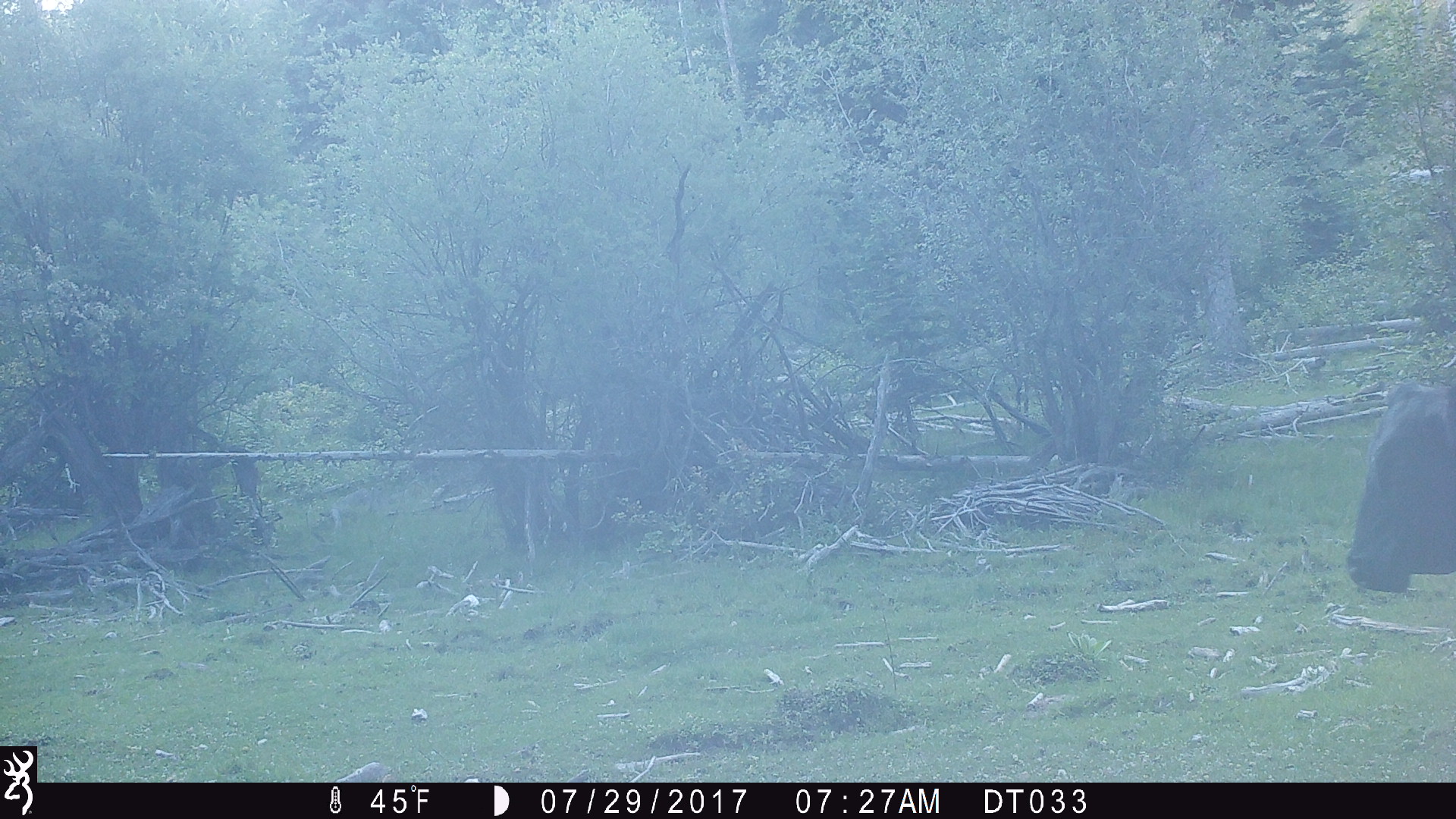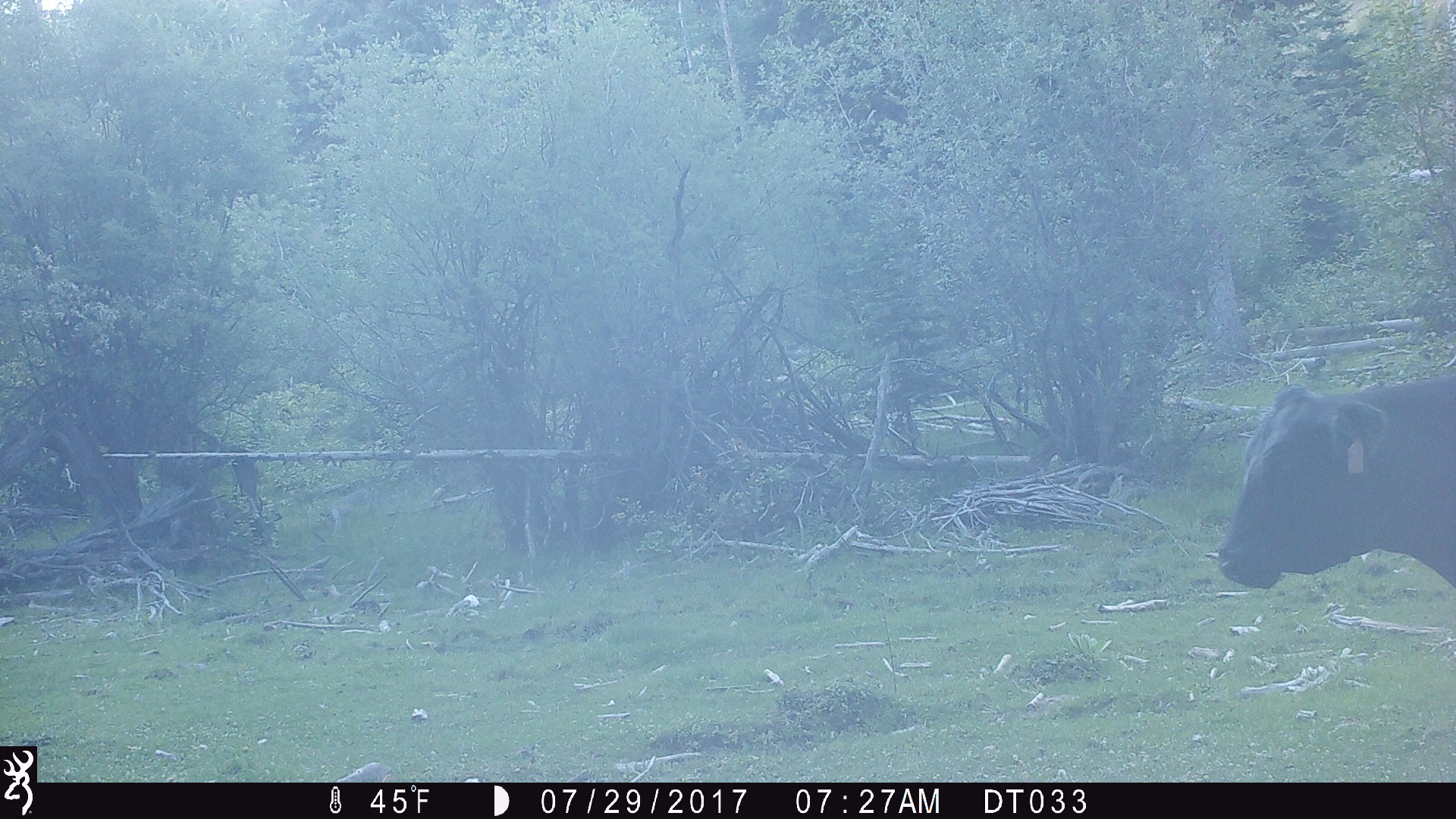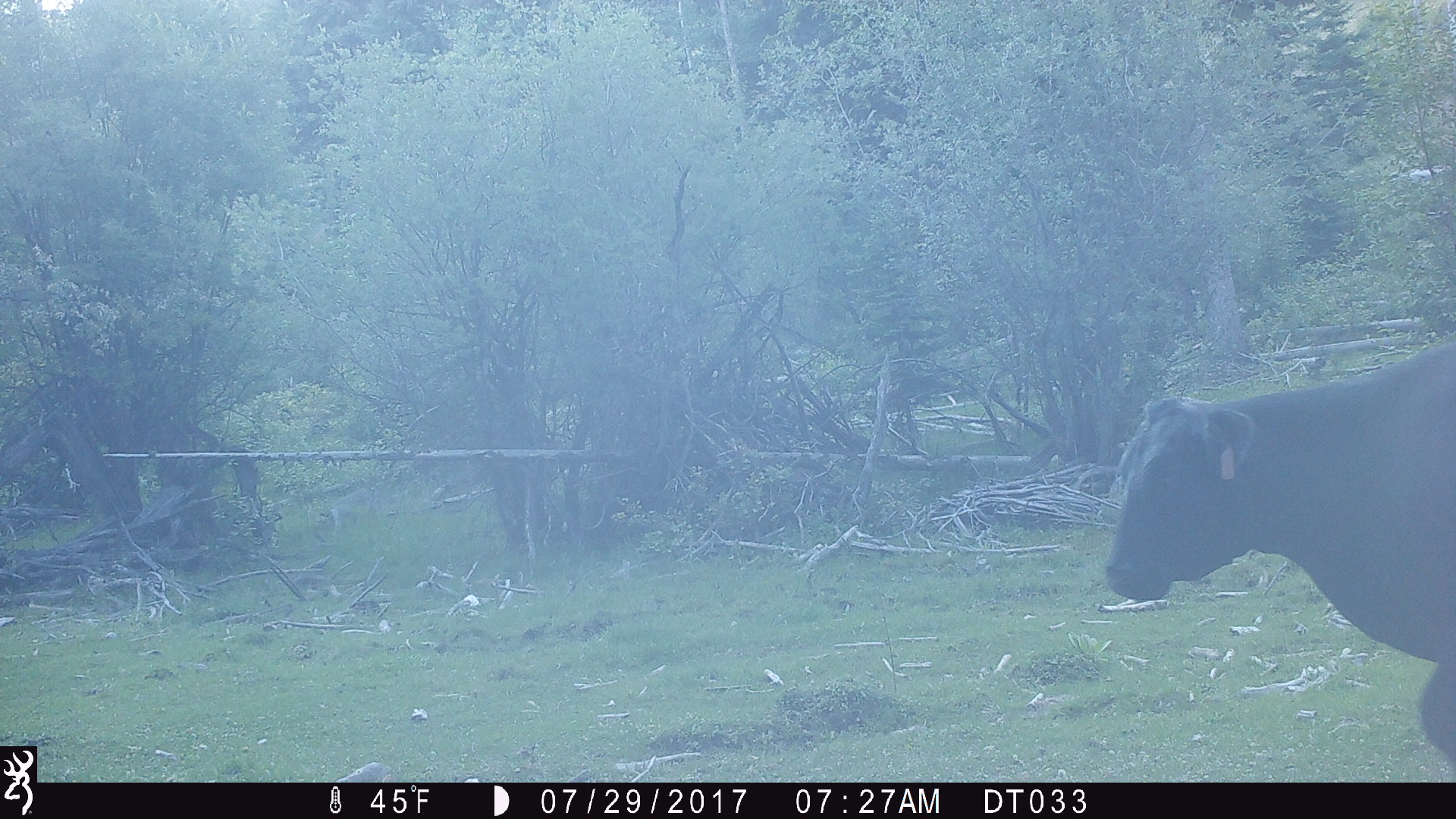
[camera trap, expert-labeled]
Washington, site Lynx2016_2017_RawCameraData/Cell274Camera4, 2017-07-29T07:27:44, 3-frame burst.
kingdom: Animalia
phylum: Chordata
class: Mammalia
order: Artiodactyla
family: Bovidae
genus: Bos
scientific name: Bos taurus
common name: domestic cattle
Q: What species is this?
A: Domestic cattle (Bos taurus).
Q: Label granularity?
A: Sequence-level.